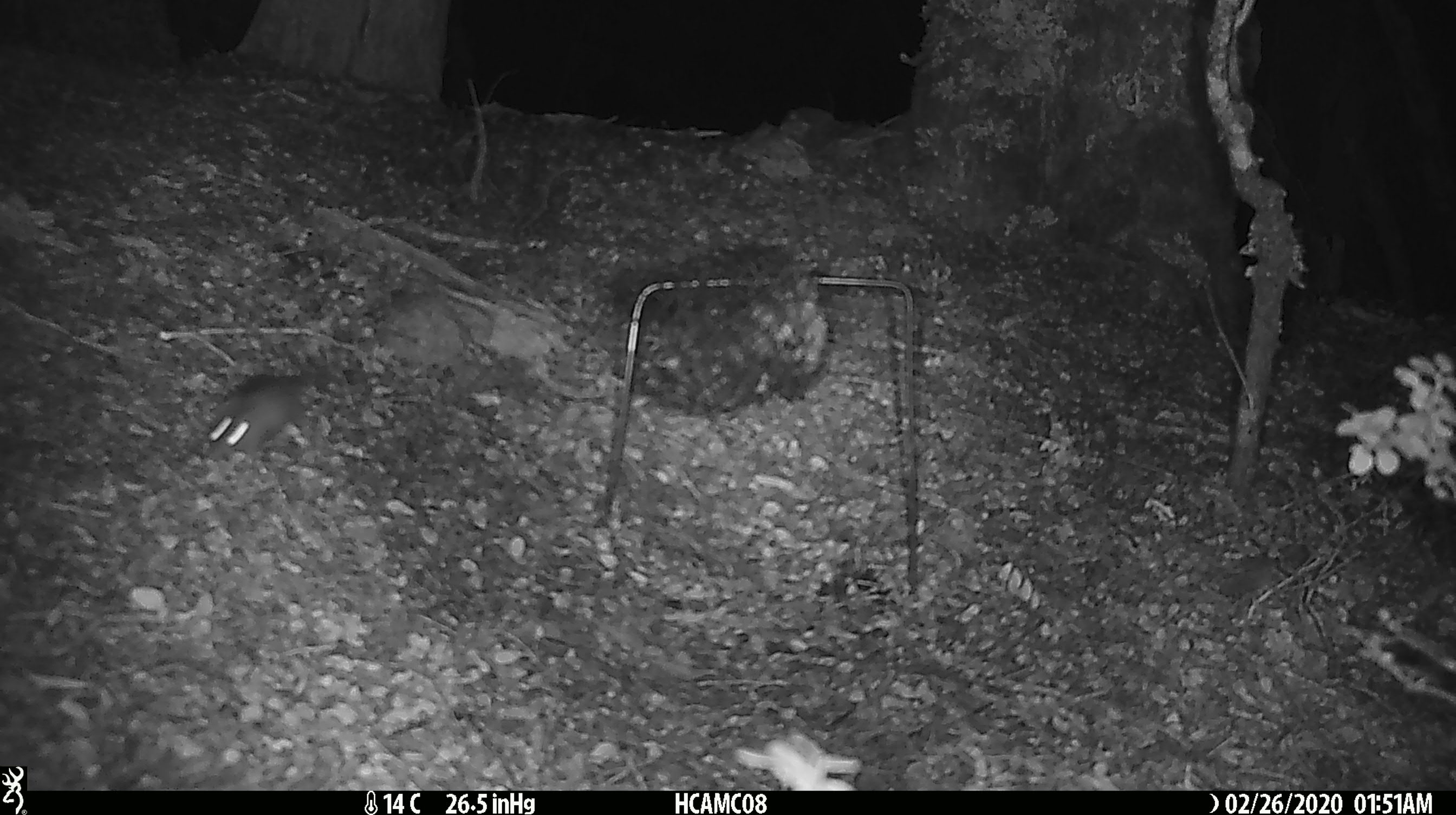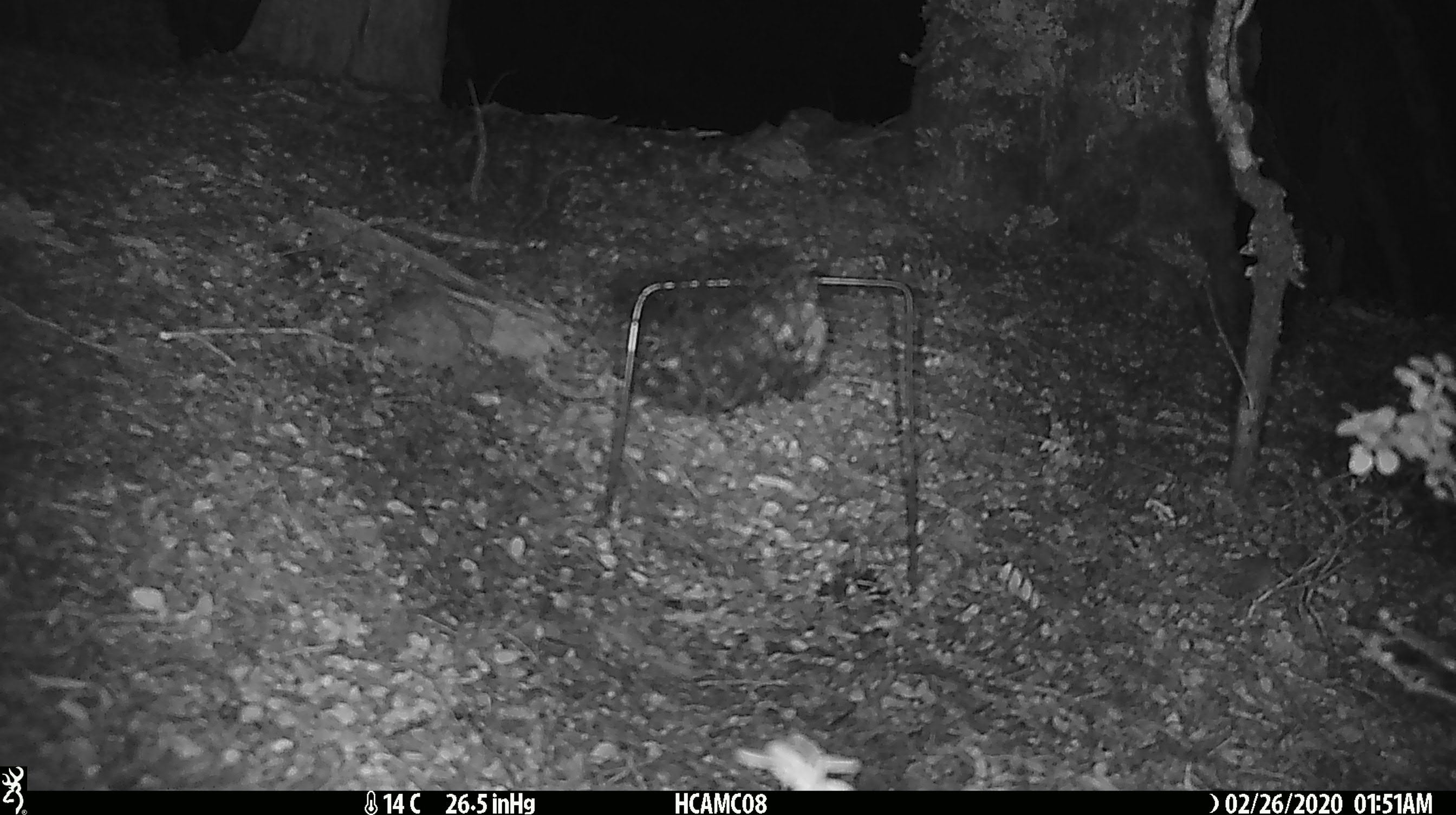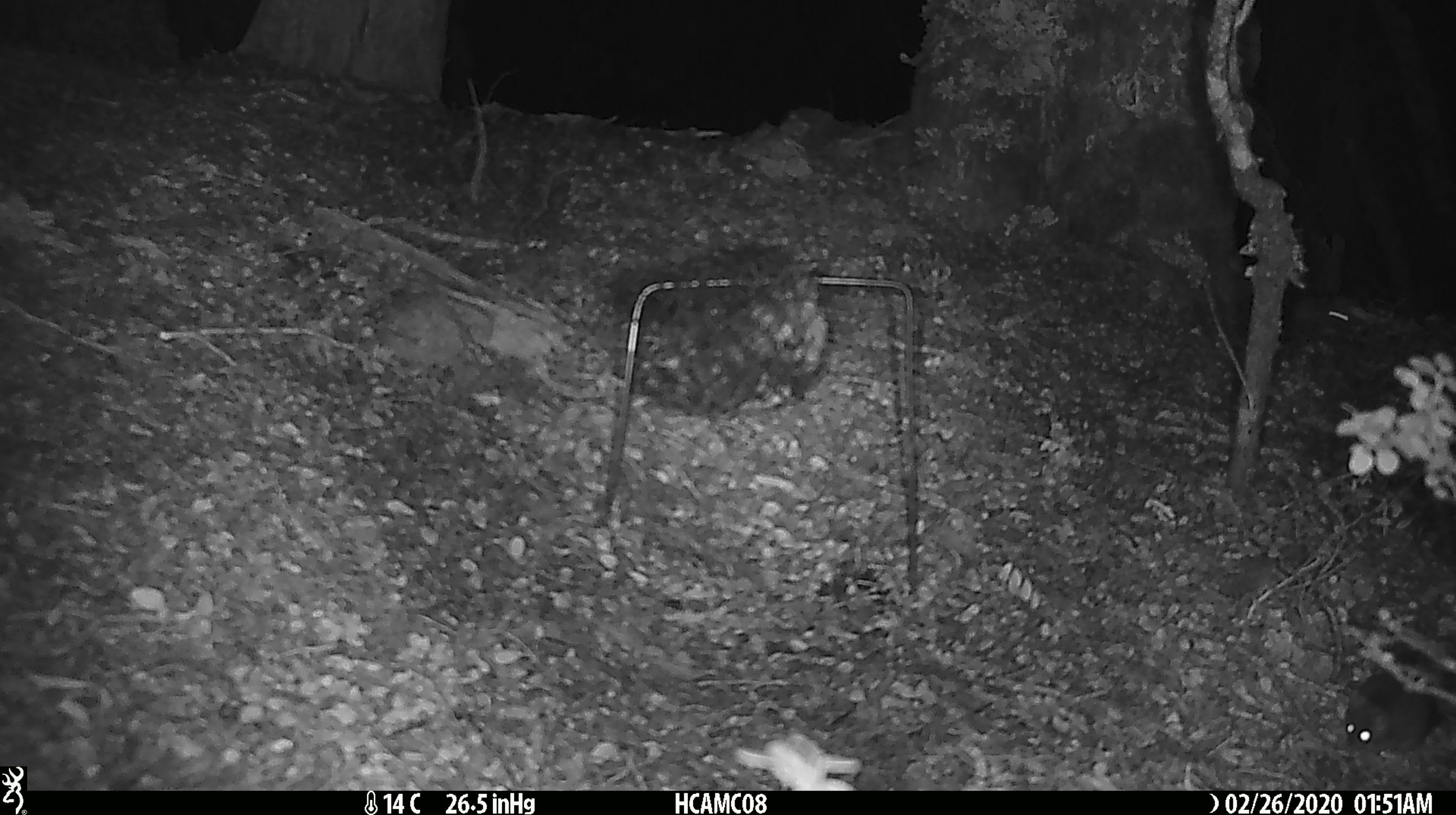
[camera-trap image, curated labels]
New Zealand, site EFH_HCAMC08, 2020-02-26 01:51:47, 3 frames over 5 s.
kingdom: Animalia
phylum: Chordata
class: Mammalia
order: Rodentia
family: Muridae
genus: Mus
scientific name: Mus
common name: mouse